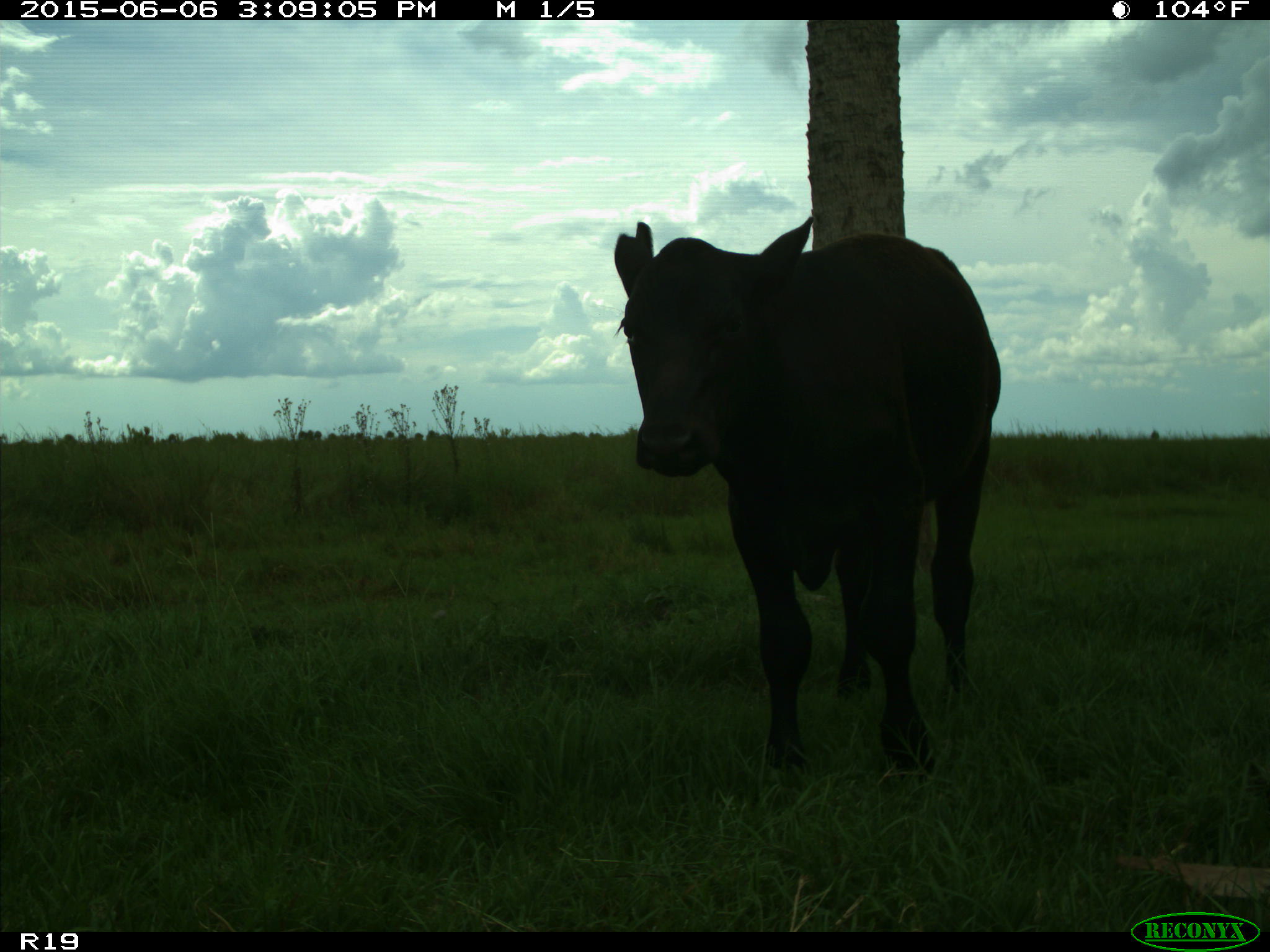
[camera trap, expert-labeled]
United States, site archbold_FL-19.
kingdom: Animalia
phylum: Chordata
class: Mammalia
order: Artiodactyla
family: Bovidae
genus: Bos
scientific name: Bos taurus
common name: domestic cow